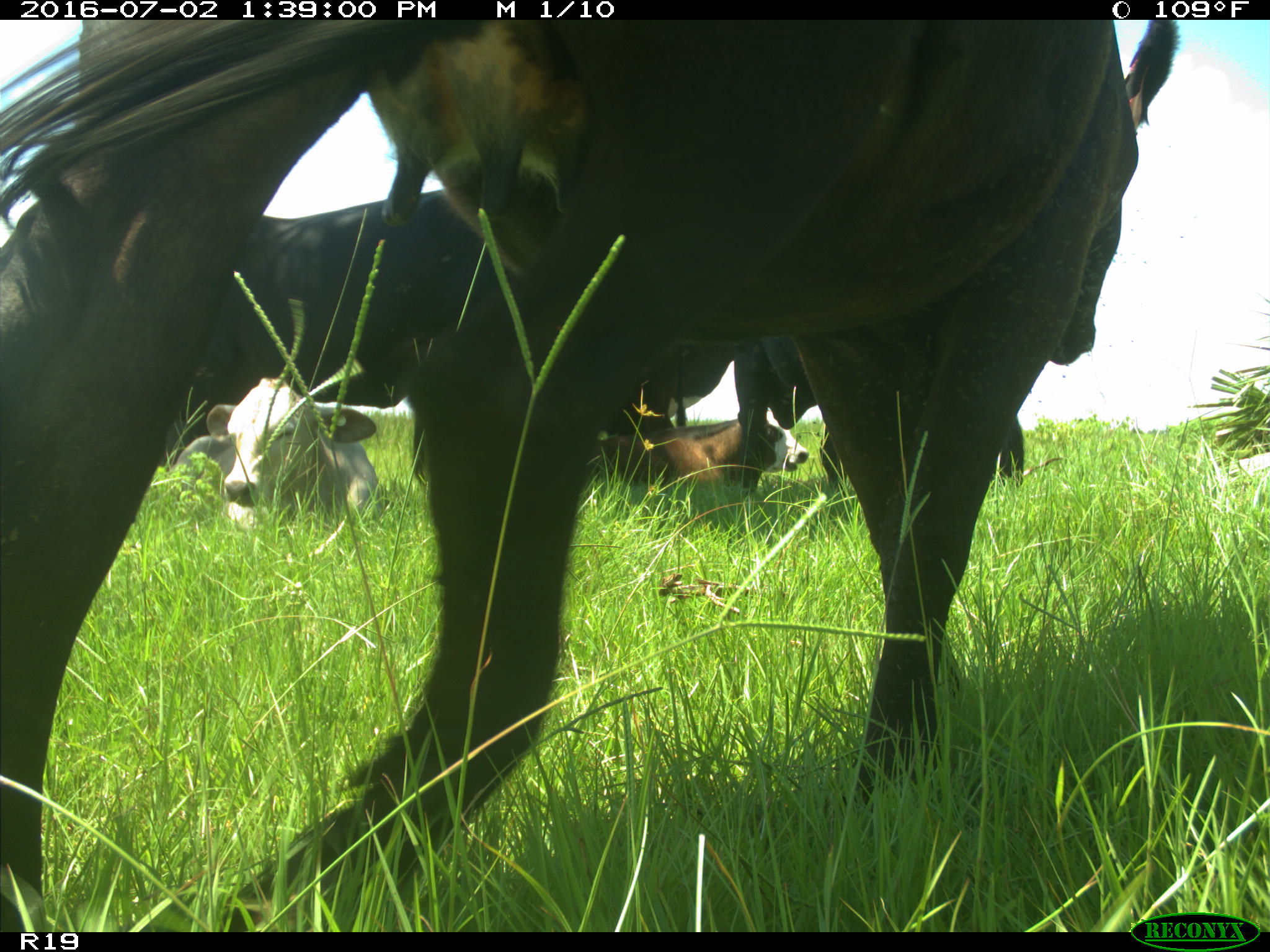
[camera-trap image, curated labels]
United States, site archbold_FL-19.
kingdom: Animalia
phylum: Chordata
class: Mammalia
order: Artiodactyla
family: Bovidae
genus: Bos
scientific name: Bos taurus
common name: domestic cow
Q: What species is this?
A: Bos taurus (domestic cow).